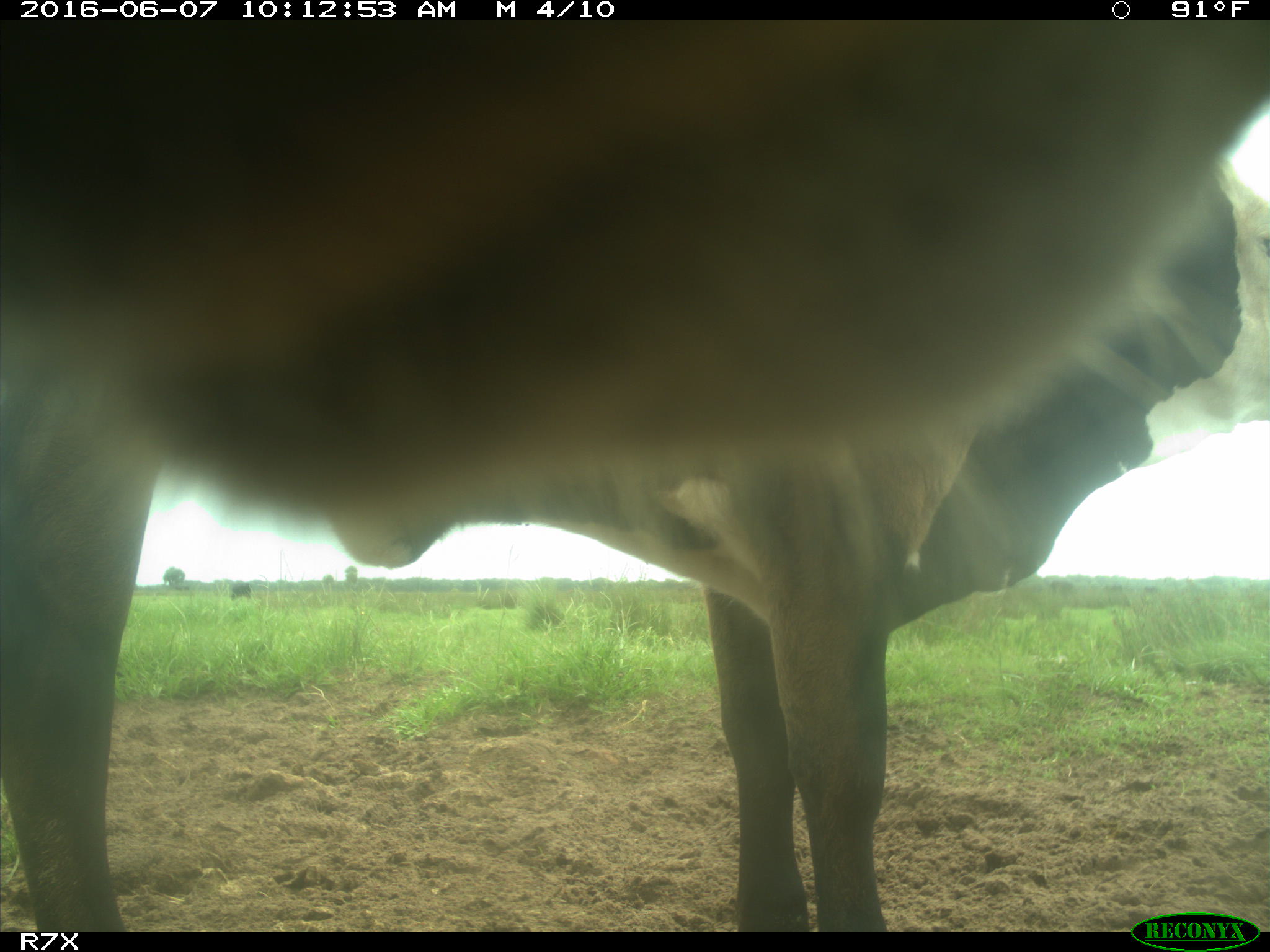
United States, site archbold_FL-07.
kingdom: Animalia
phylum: Chordata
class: Mammalia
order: Artiodactyla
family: Bovidae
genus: Bos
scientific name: Bos taurus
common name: domestic cow